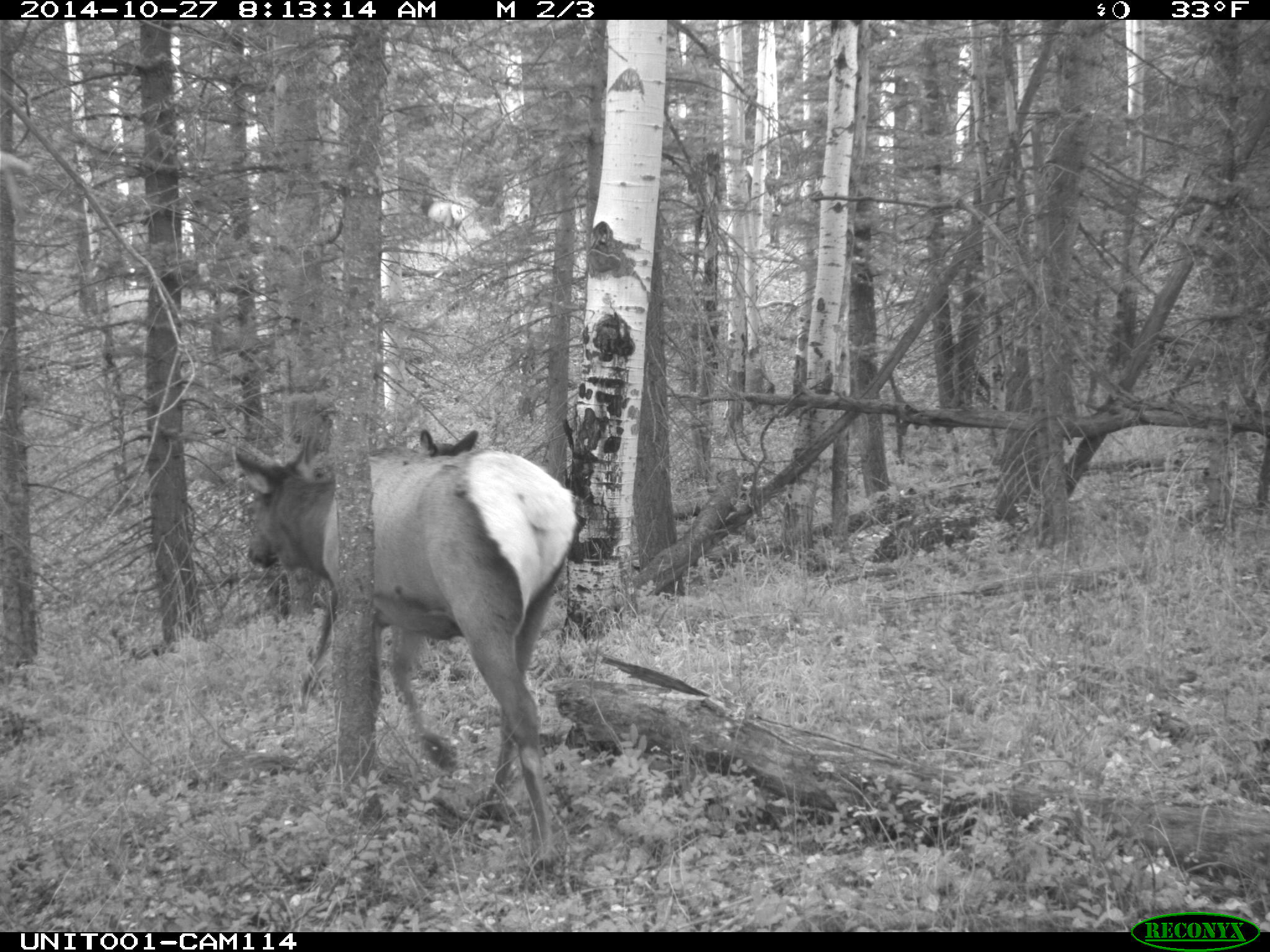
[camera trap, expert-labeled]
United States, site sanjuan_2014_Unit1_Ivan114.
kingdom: Animalia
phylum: Chordata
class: Mammalia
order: Artiodactyla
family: Cervidae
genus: Cervus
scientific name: Cervus elaphus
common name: red deer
Cervus elaphus (red deer).